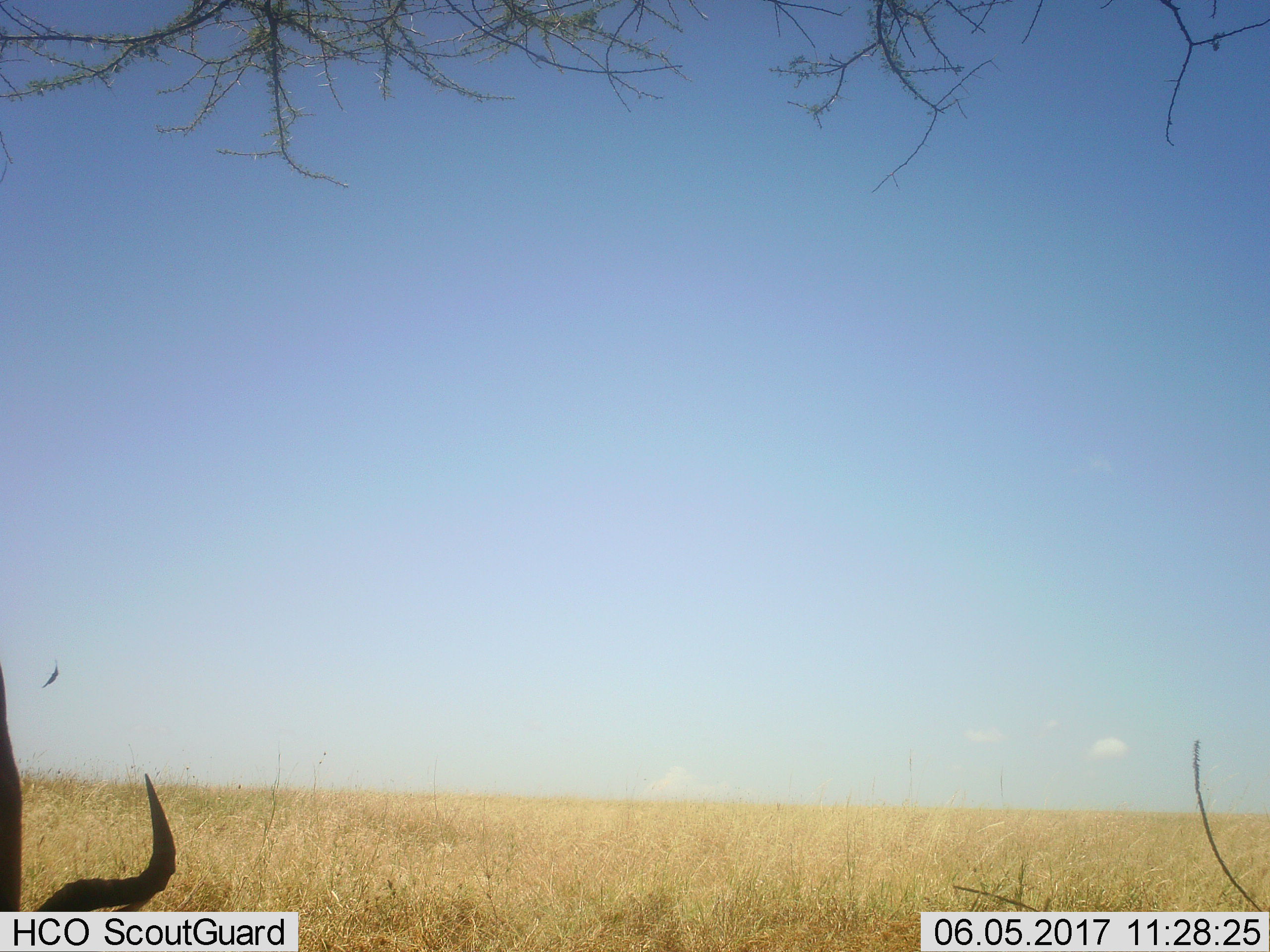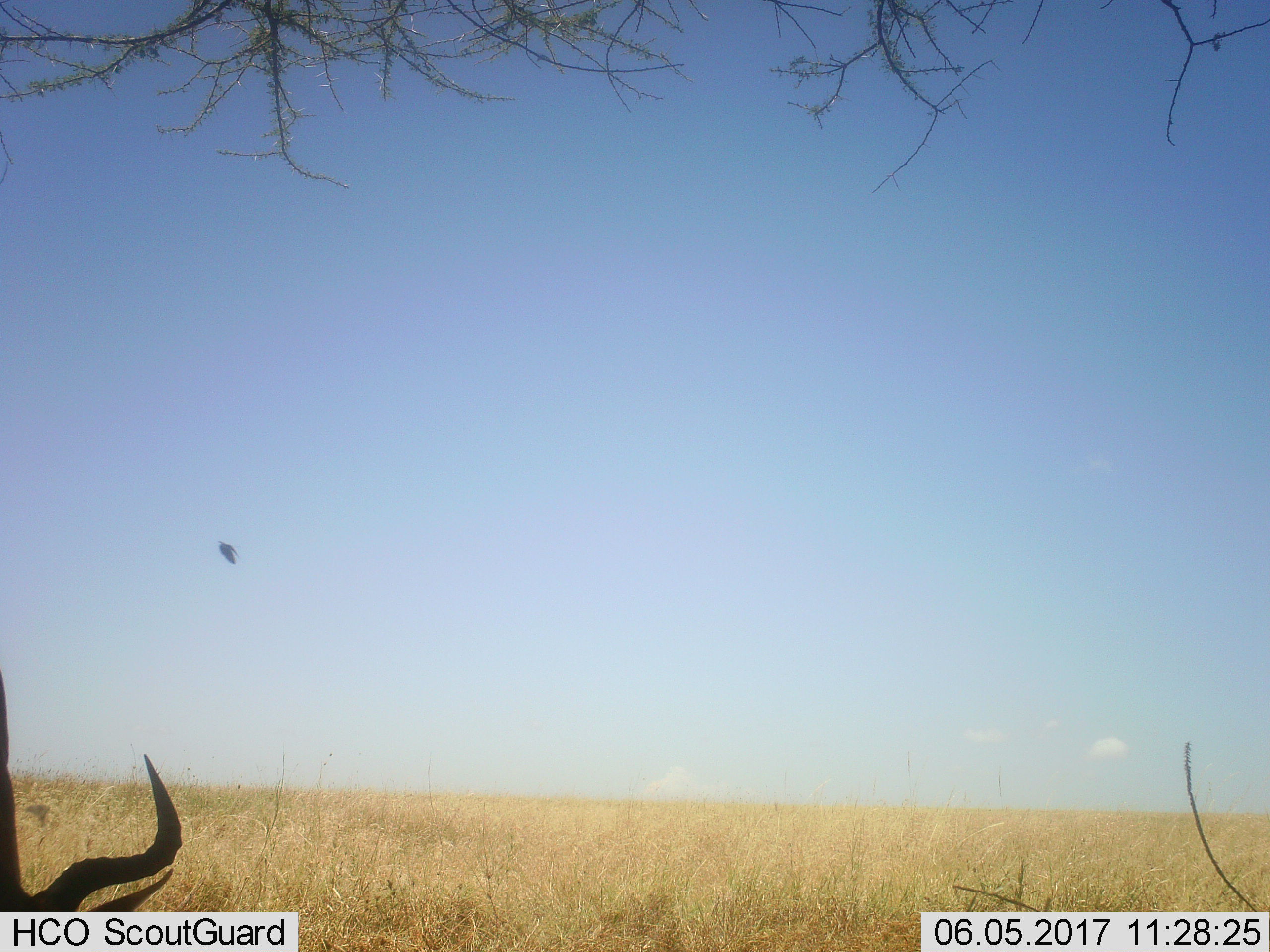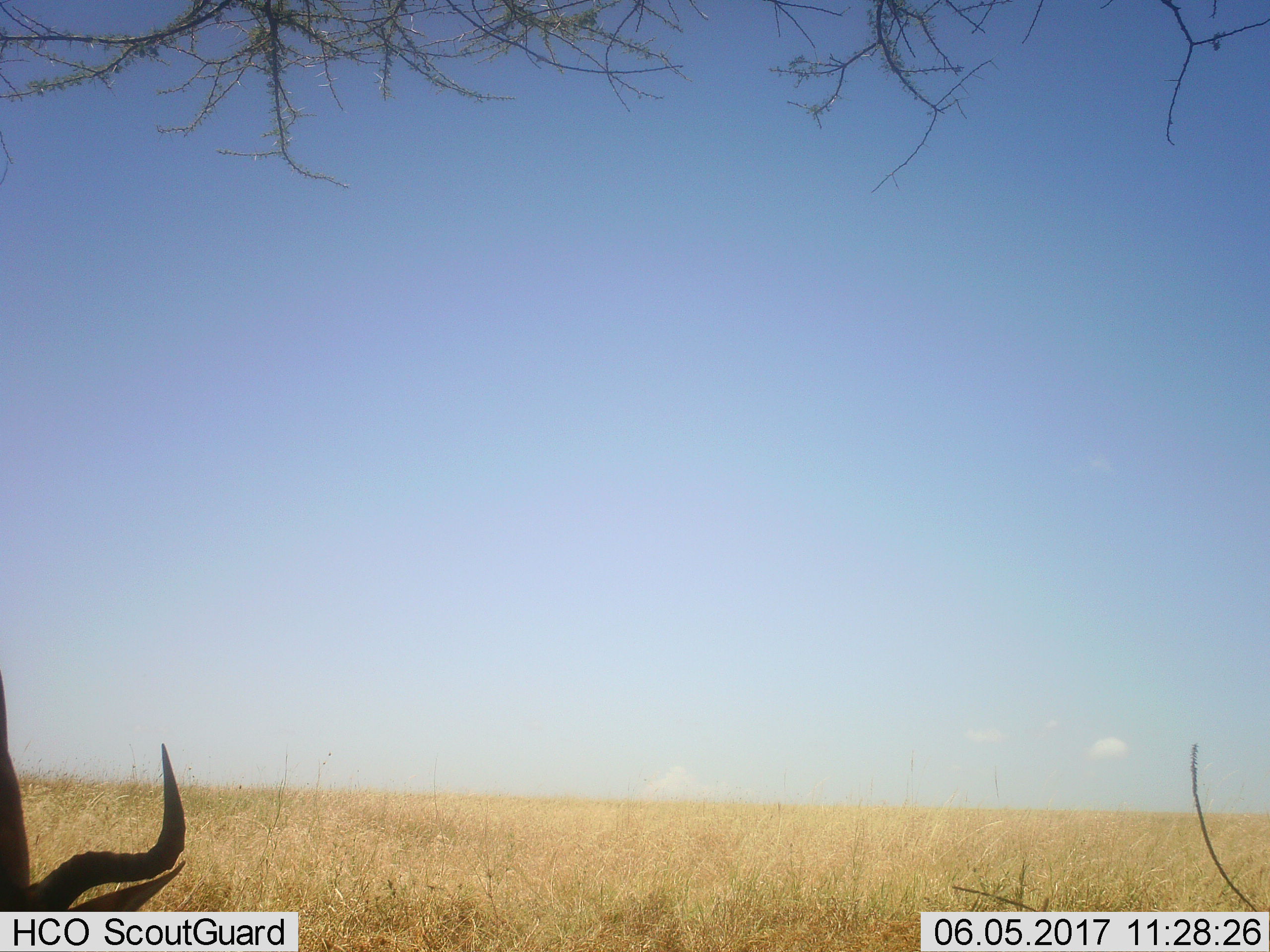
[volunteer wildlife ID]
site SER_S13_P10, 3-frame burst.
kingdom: Animalia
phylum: Chordata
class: Mammalia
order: Artiodactyla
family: Bovidae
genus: Alcelaphus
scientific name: Alcelaphus buselaphus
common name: hartebeest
Hartebeest (Alcelaphus buselaphus), count 1. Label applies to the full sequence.